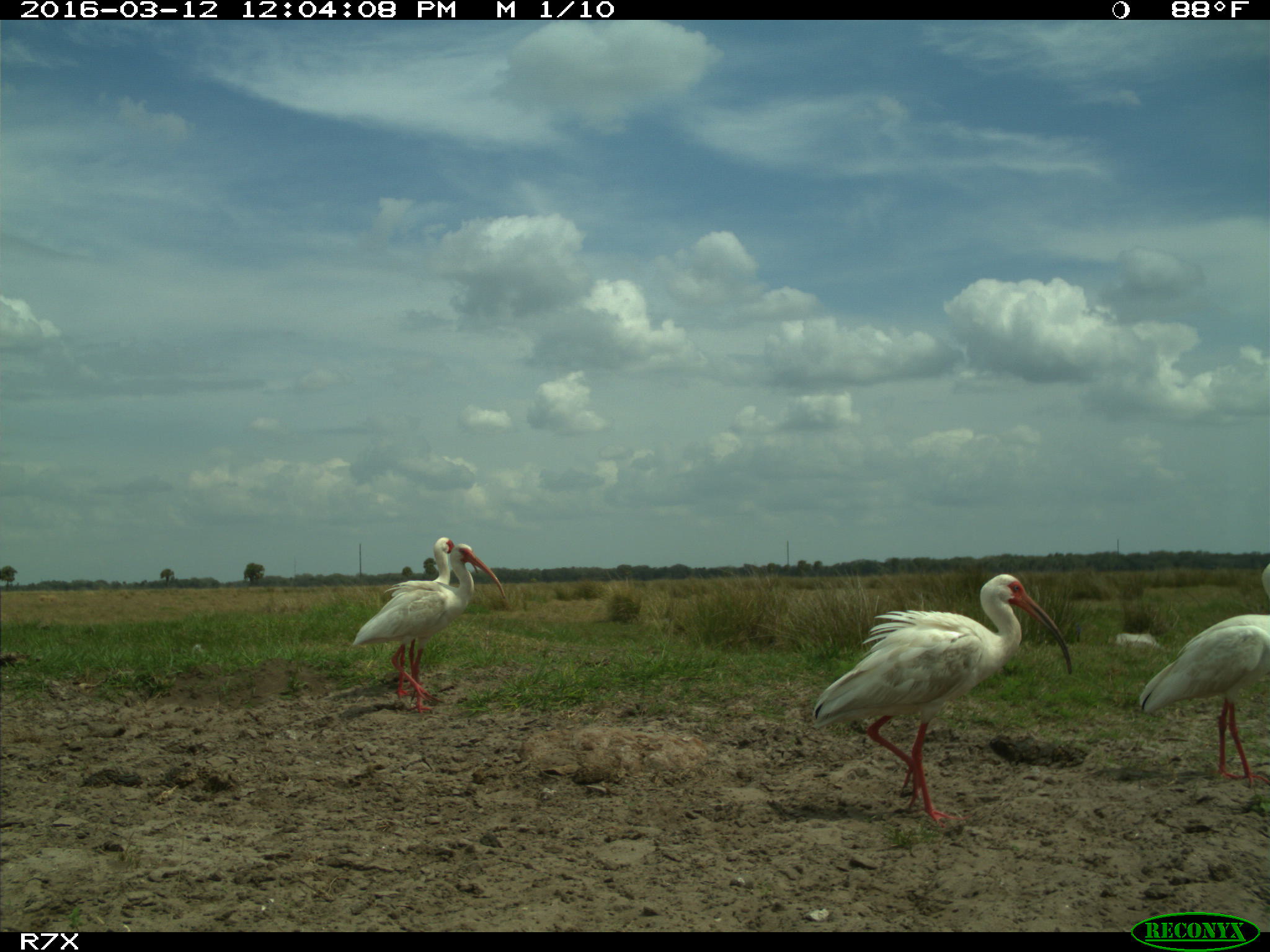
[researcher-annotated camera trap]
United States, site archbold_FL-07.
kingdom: Animalia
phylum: Chordata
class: Aves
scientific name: Aves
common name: birds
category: unidentified bird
Unidentified bird (birds) (Aves).